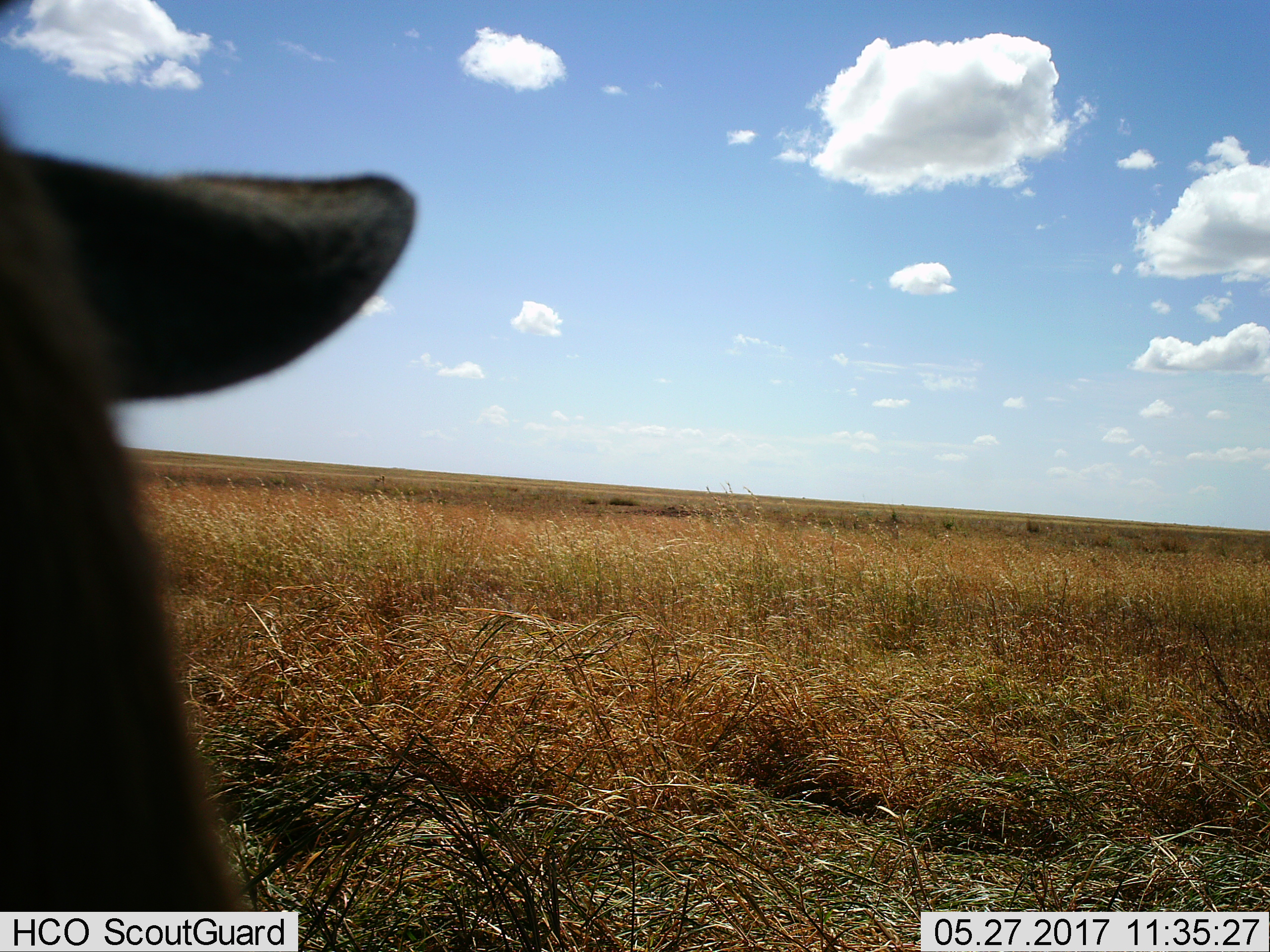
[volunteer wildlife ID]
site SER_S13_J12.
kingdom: Animalia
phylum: Chordata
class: Mammalia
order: Artiodactyla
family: Bovidae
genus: Connochaetes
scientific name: Connochaetes taurinus taurinus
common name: blue wildebeest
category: wildebeestblue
Wildebeestblue (blue wildebeest) (Connochaetes taurinus taurinus), count 1. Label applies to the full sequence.